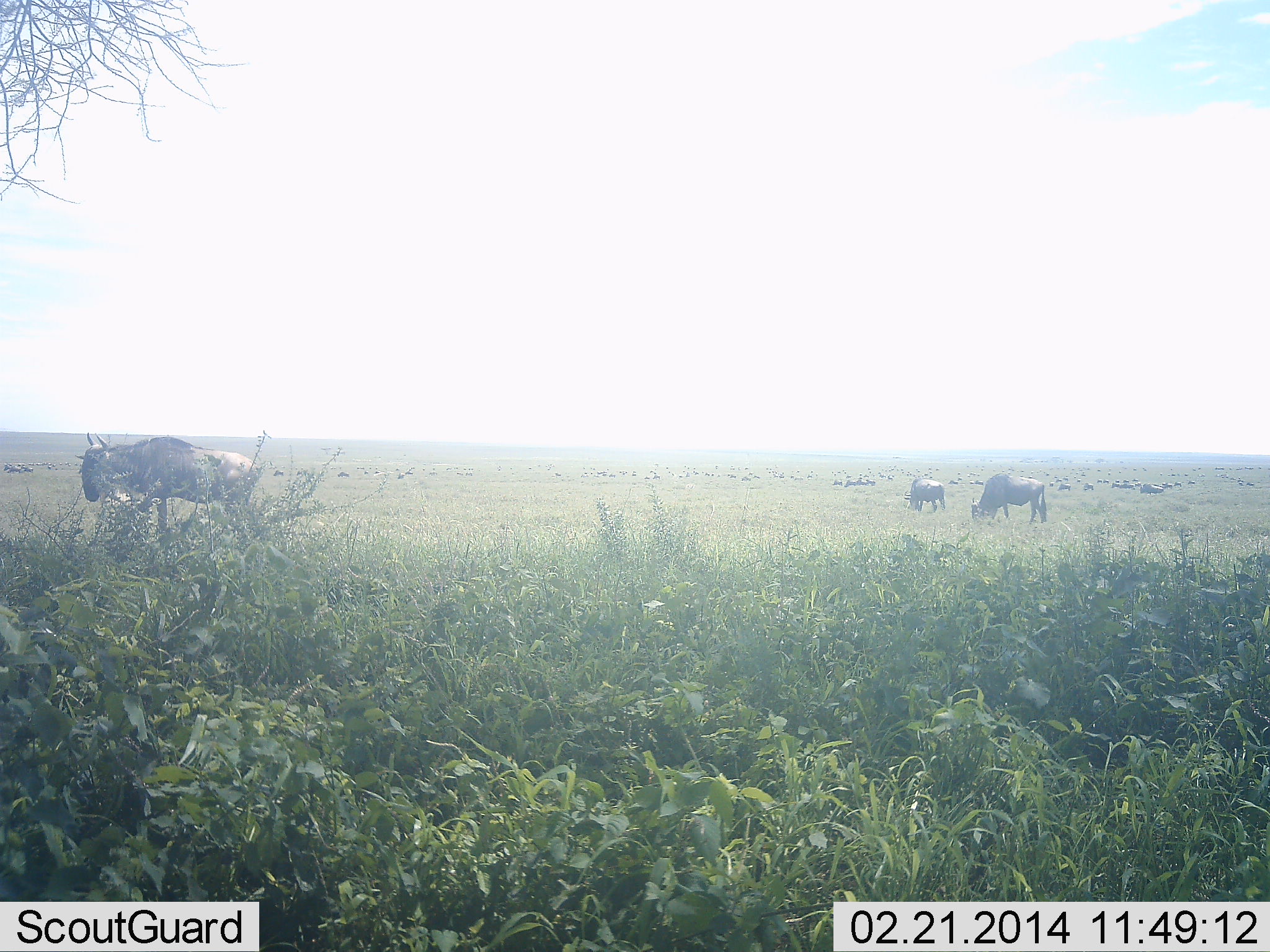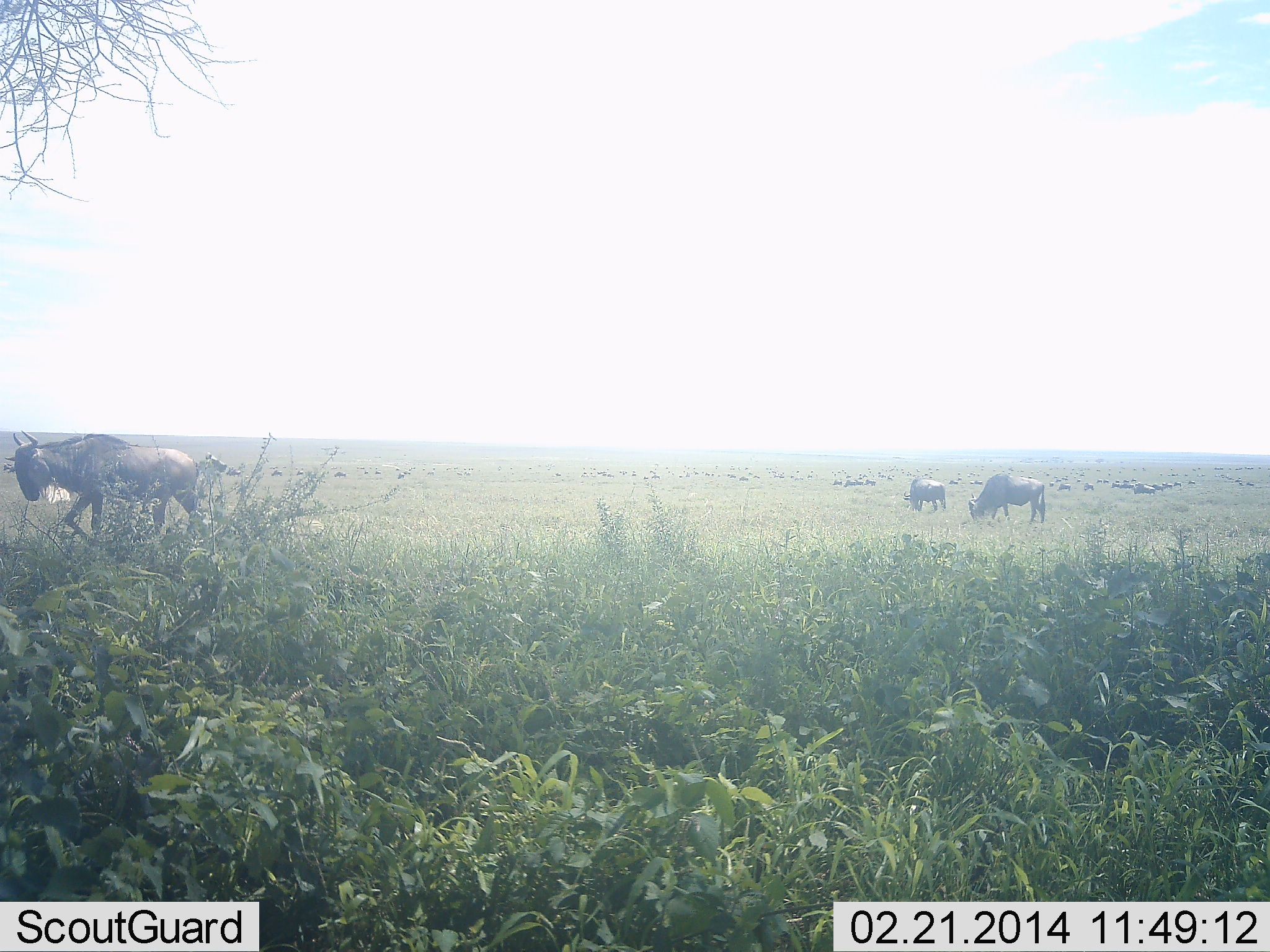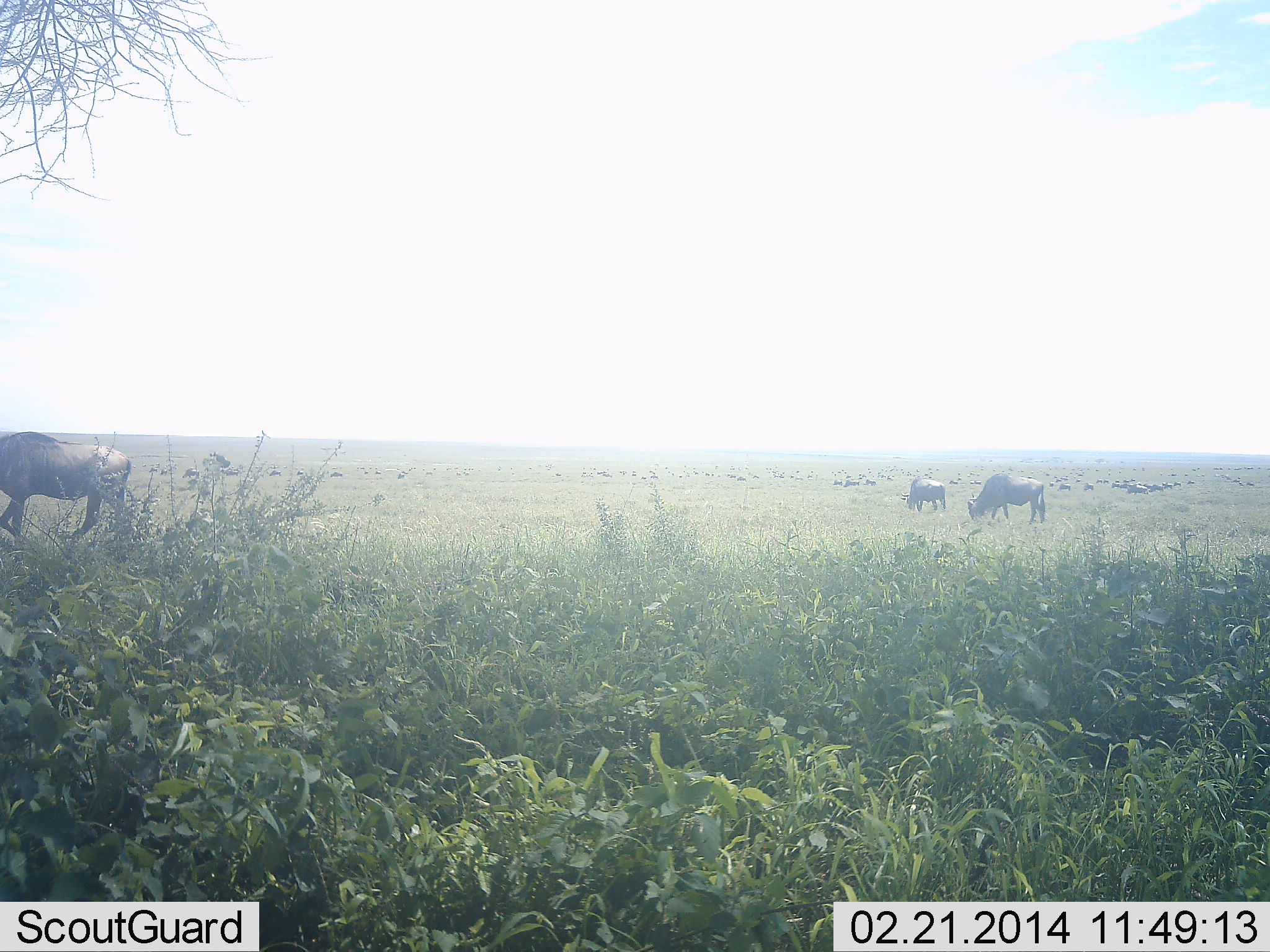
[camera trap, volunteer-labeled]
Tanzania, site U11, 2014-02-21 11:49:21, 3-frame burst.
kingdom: Animalia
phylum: Chordata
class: Mammalia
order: Artiodactyla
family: Bovidae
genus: Connochaetes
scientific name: Connochaetes taurinus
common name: blue wildebeest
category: wildebeest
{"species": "wildebeest (blue wildebeest) (Connochaetes taurinus)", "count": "51+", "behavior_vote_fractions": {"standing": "60%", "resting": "0%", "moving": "70%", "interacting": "0%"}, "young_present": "0%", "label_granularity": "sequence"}